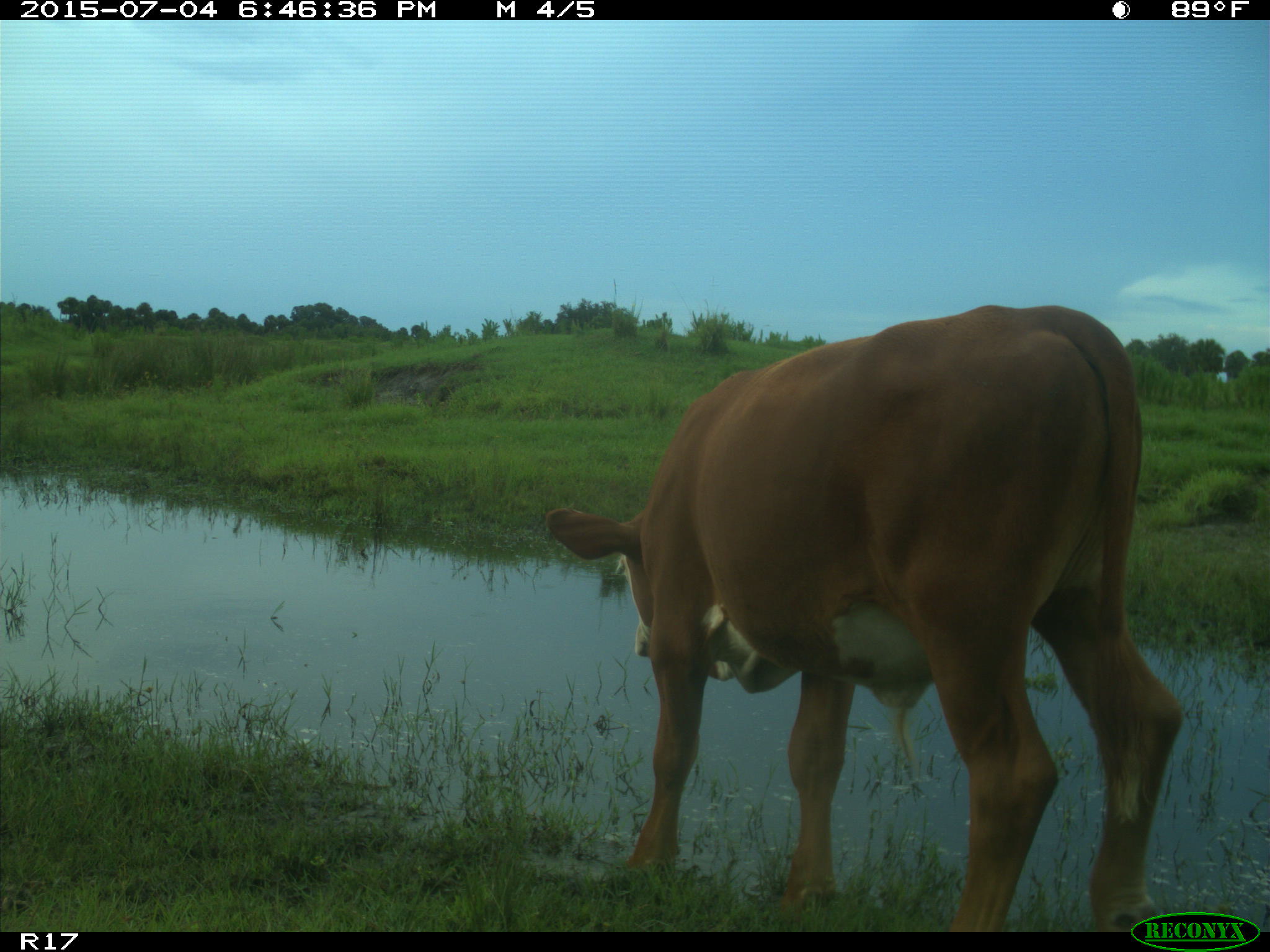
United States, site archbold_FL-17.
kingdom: Animalia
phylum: Chordata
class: Mammalia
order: Artiodactyla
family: Bovidae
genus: Bos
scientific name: Bos taurus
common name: domestic cow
Bos taurus (domestic cow).